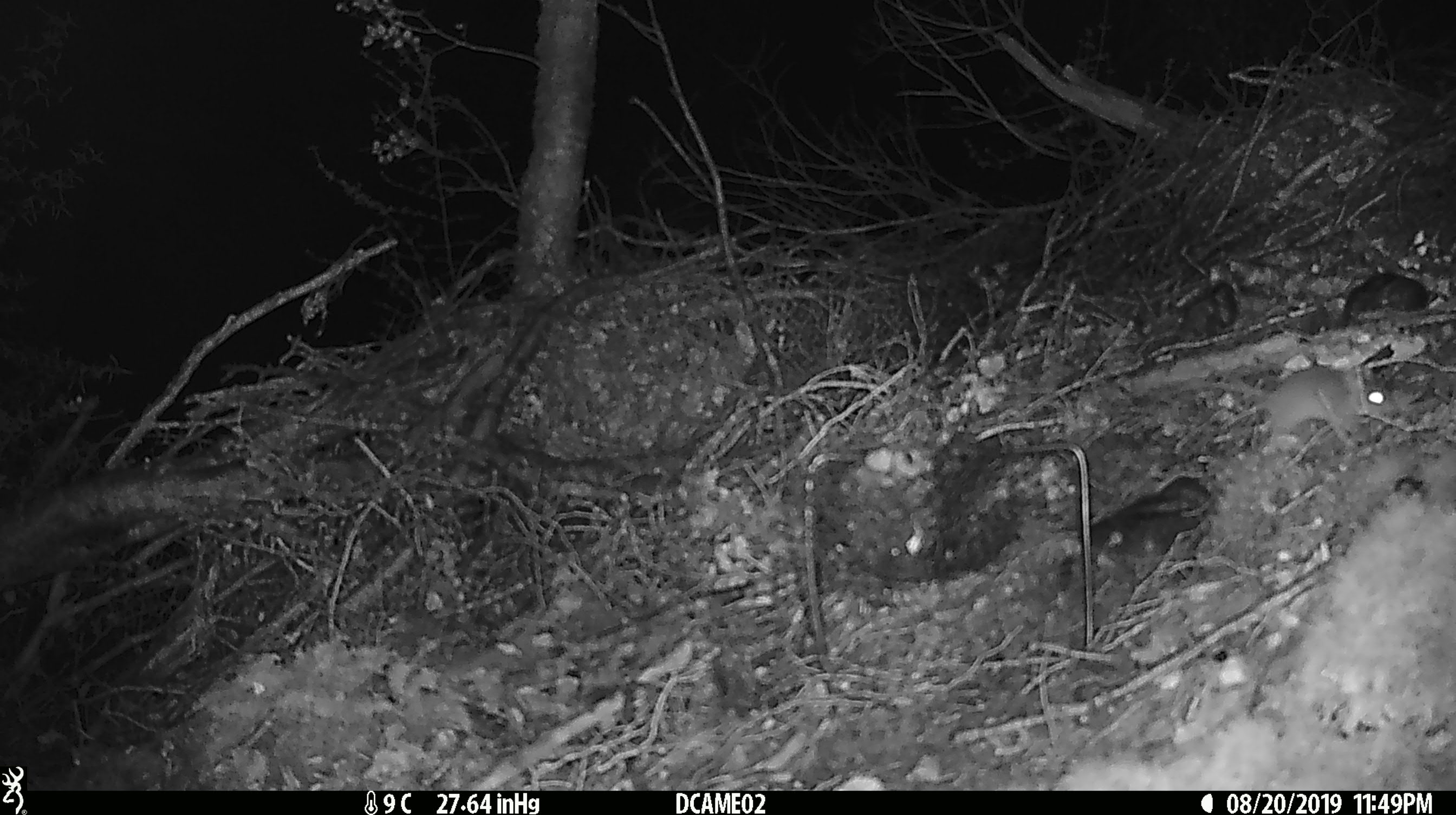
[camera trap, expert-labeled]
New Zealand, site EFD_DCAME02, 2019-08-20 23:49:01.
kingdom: Animalia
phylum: Chordata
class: Mammalia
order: Rodentia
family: Muridae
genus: Mus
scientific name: Mus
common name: mouse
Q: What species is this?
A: Mouse (Mus).